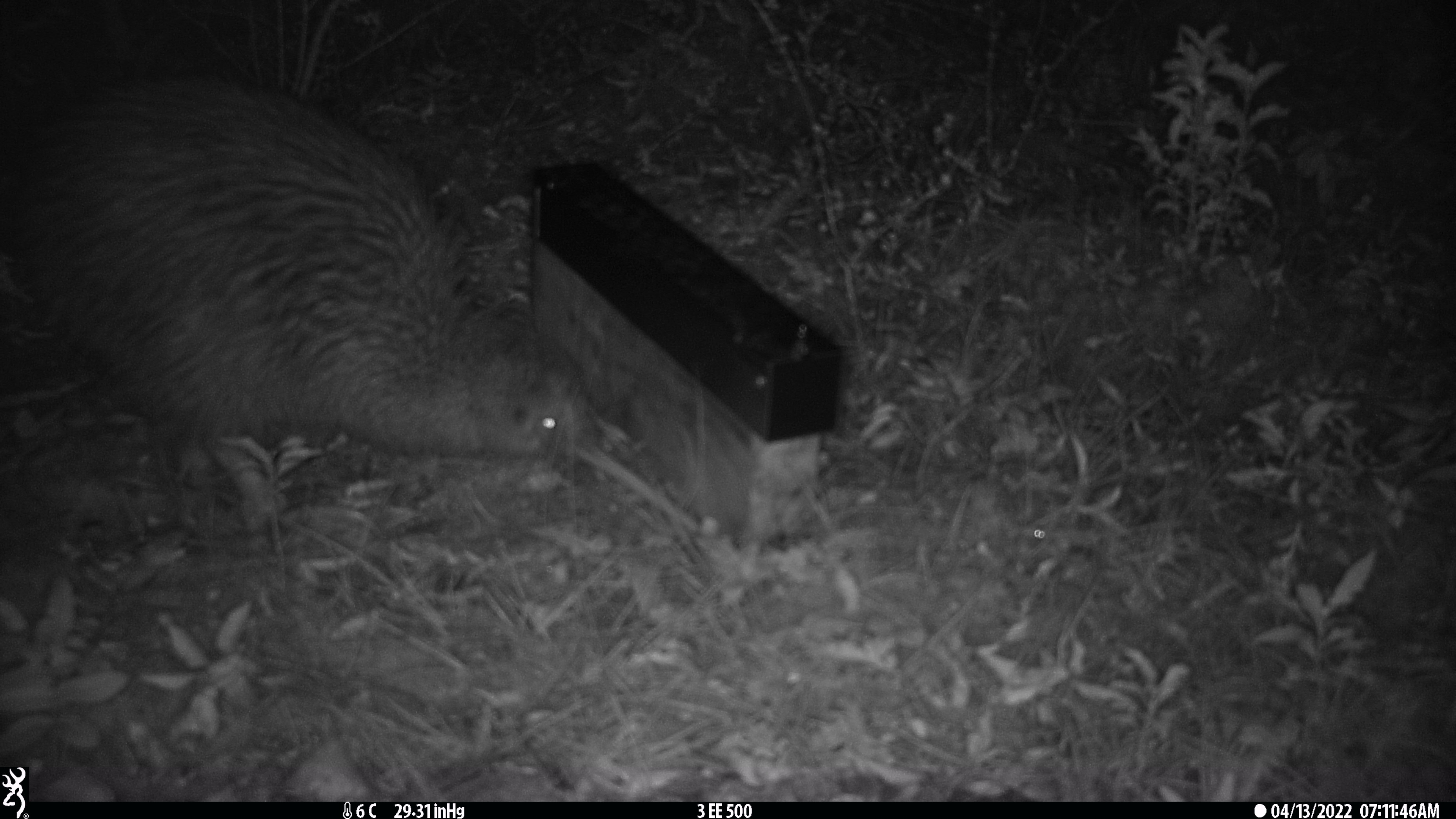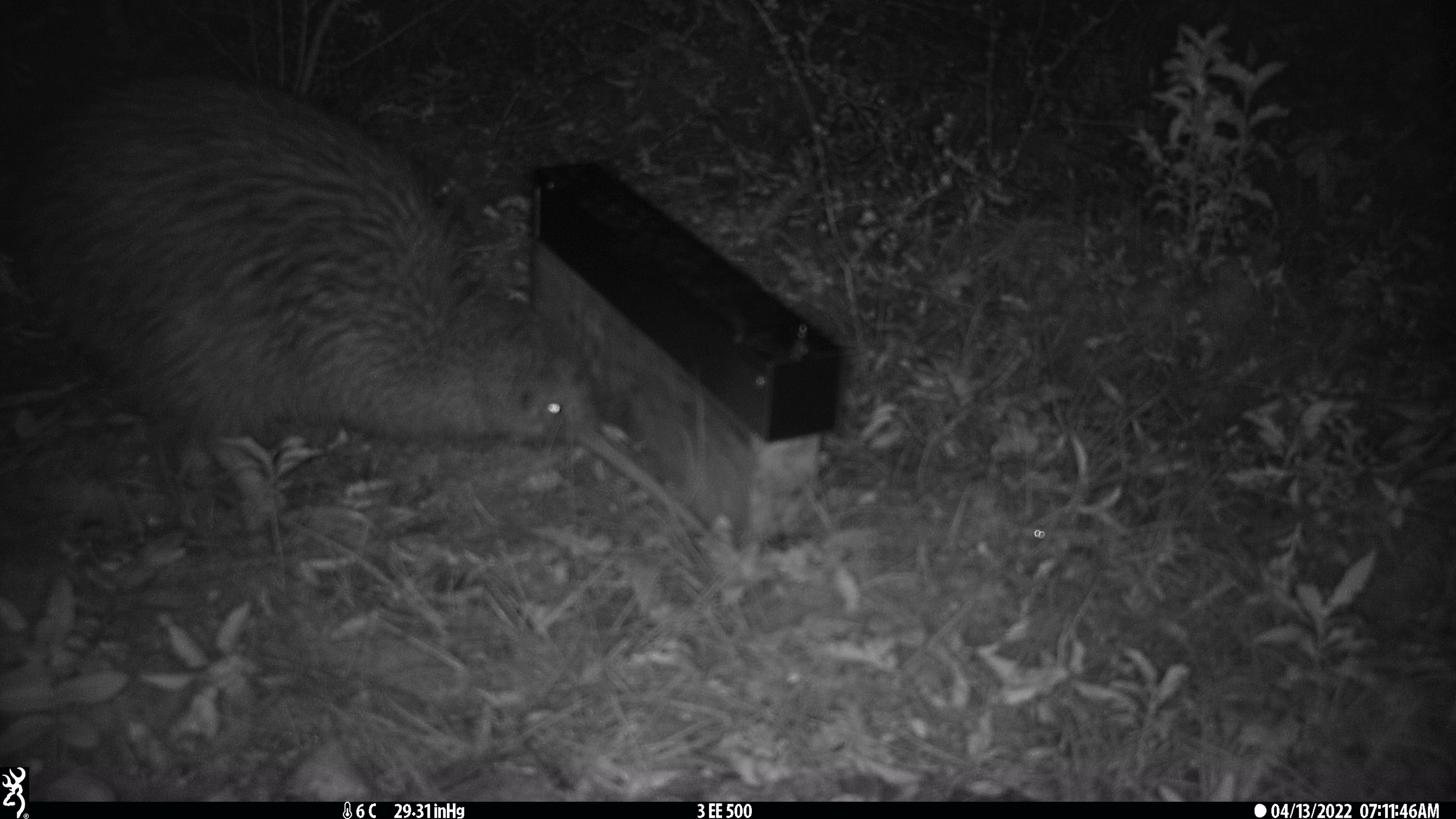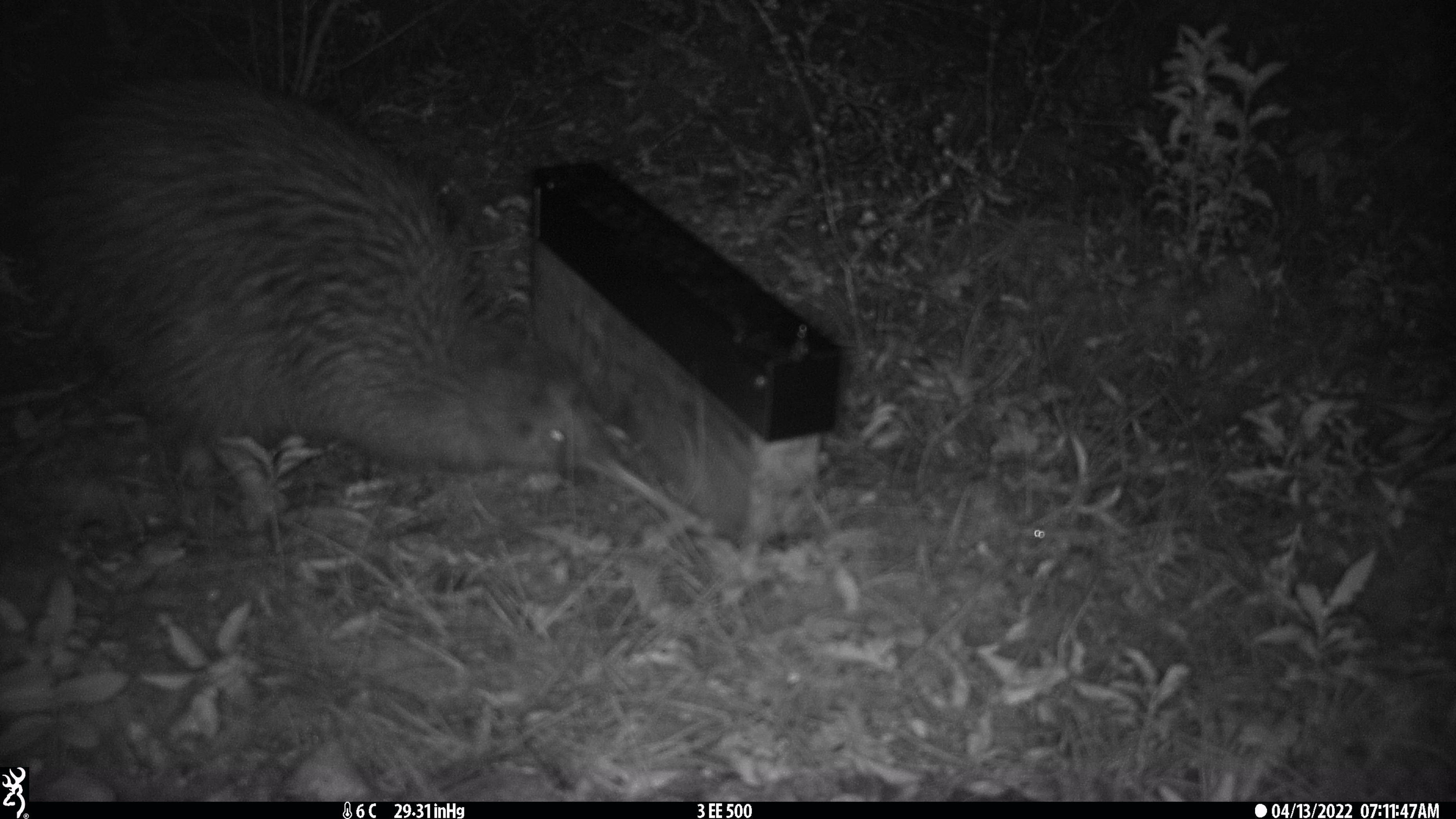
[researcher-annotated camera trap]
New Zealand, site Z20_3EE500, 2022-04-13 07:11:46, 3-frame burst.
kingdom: Animalia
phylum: Chordata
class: Aves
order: Apterygiformes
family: Apterygidae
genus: Apteryx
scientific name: Apteryx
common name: kiwi